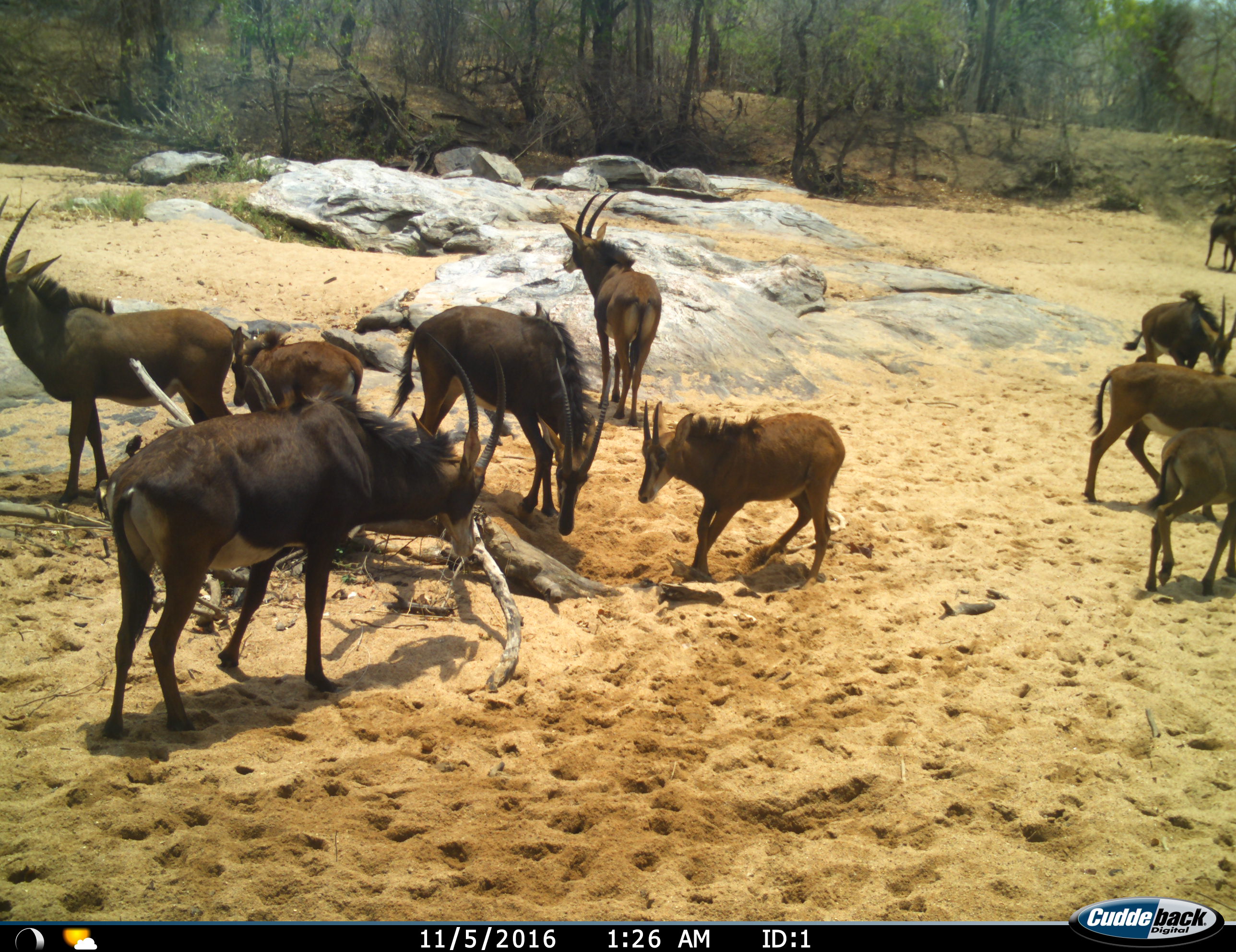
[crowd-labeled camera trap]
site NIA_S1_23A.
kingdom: Animalia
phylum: Chordata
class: Mammalia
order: Artiodactyla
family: Bovidae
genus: Hippotragus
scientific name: Hippotragus niger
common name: sable antelope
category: sable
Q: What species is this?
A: Sable (sable antelope) (Hippotragus niger).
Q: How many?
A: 10.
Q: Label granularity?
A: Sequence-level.